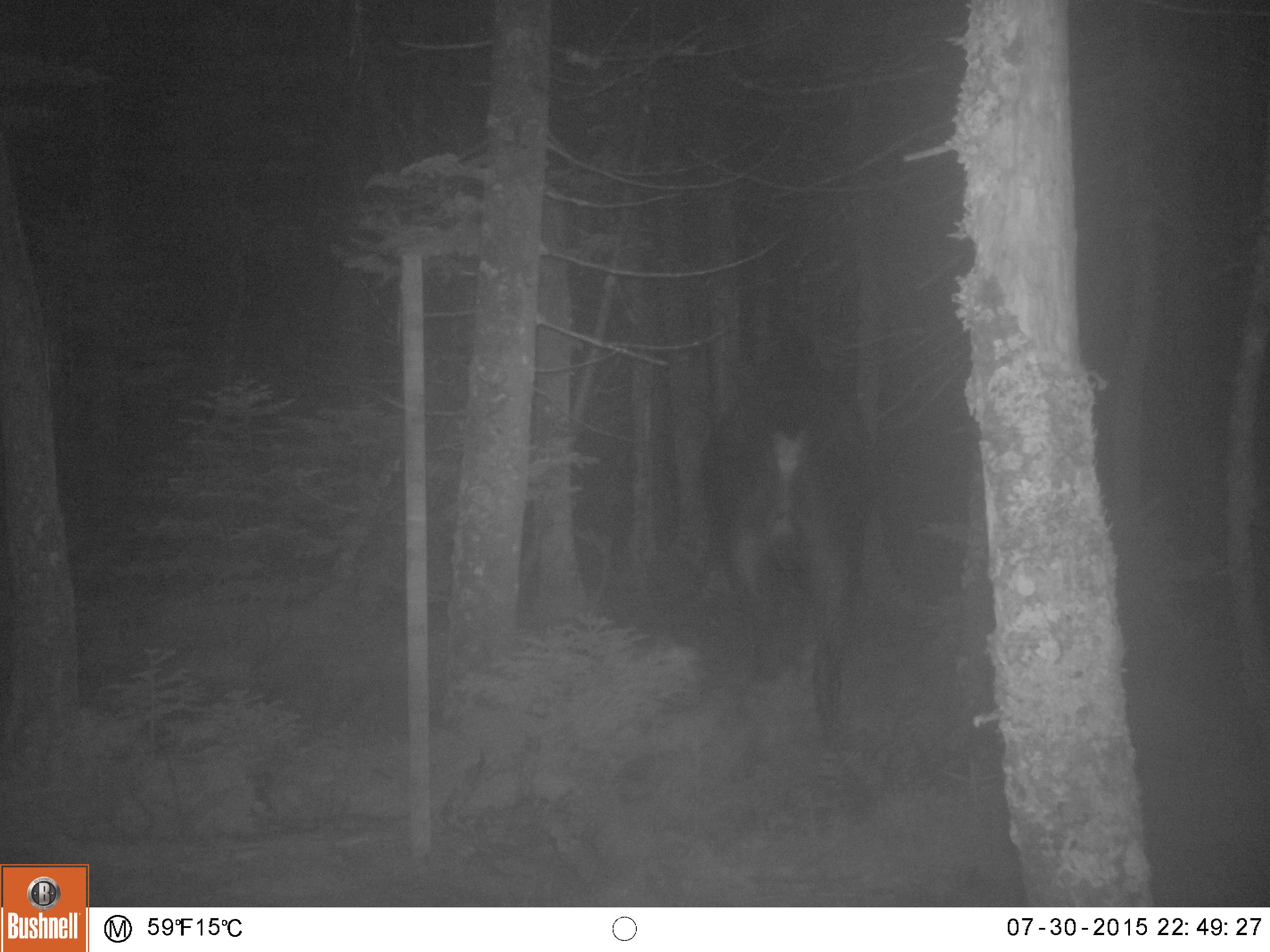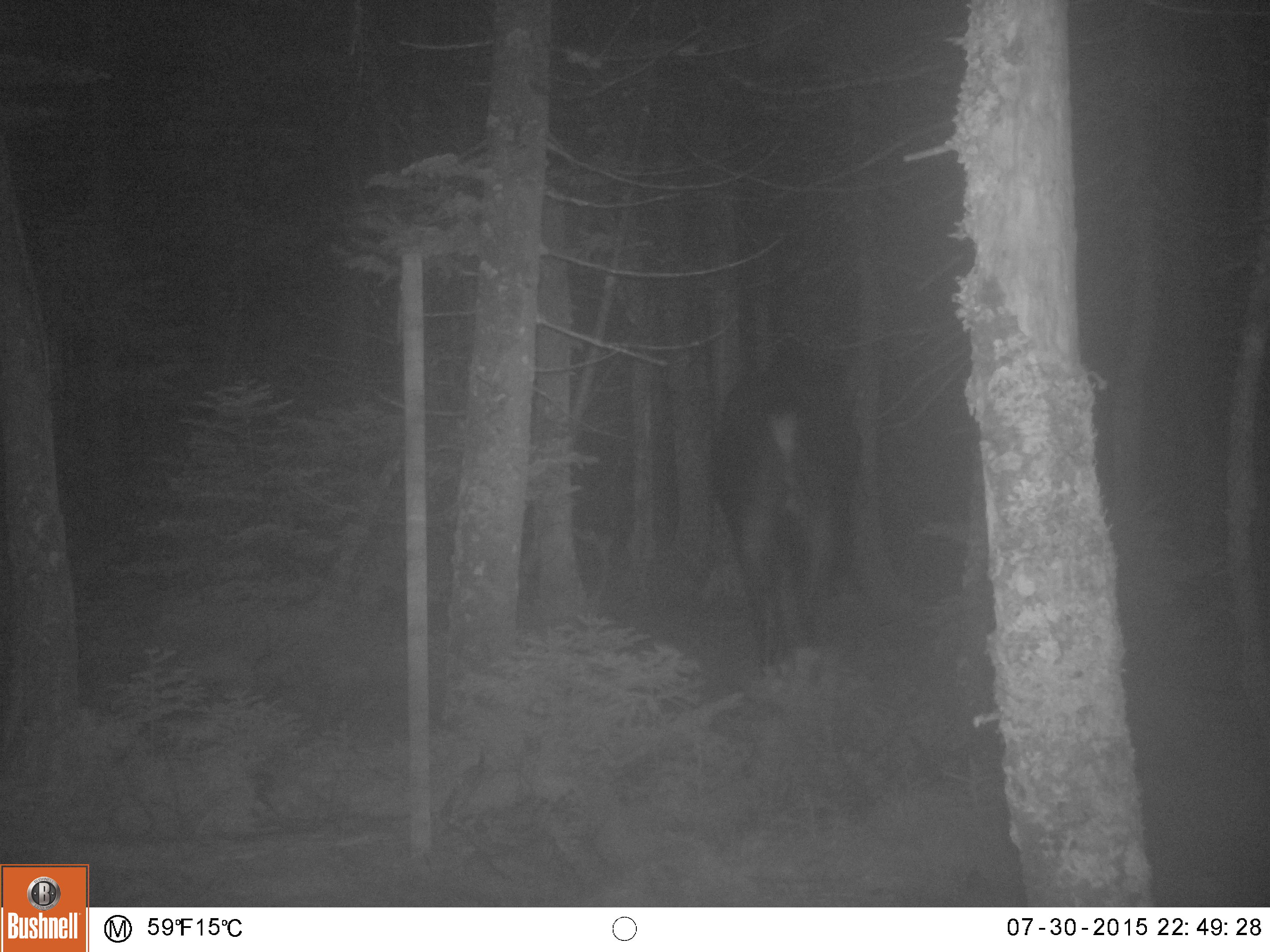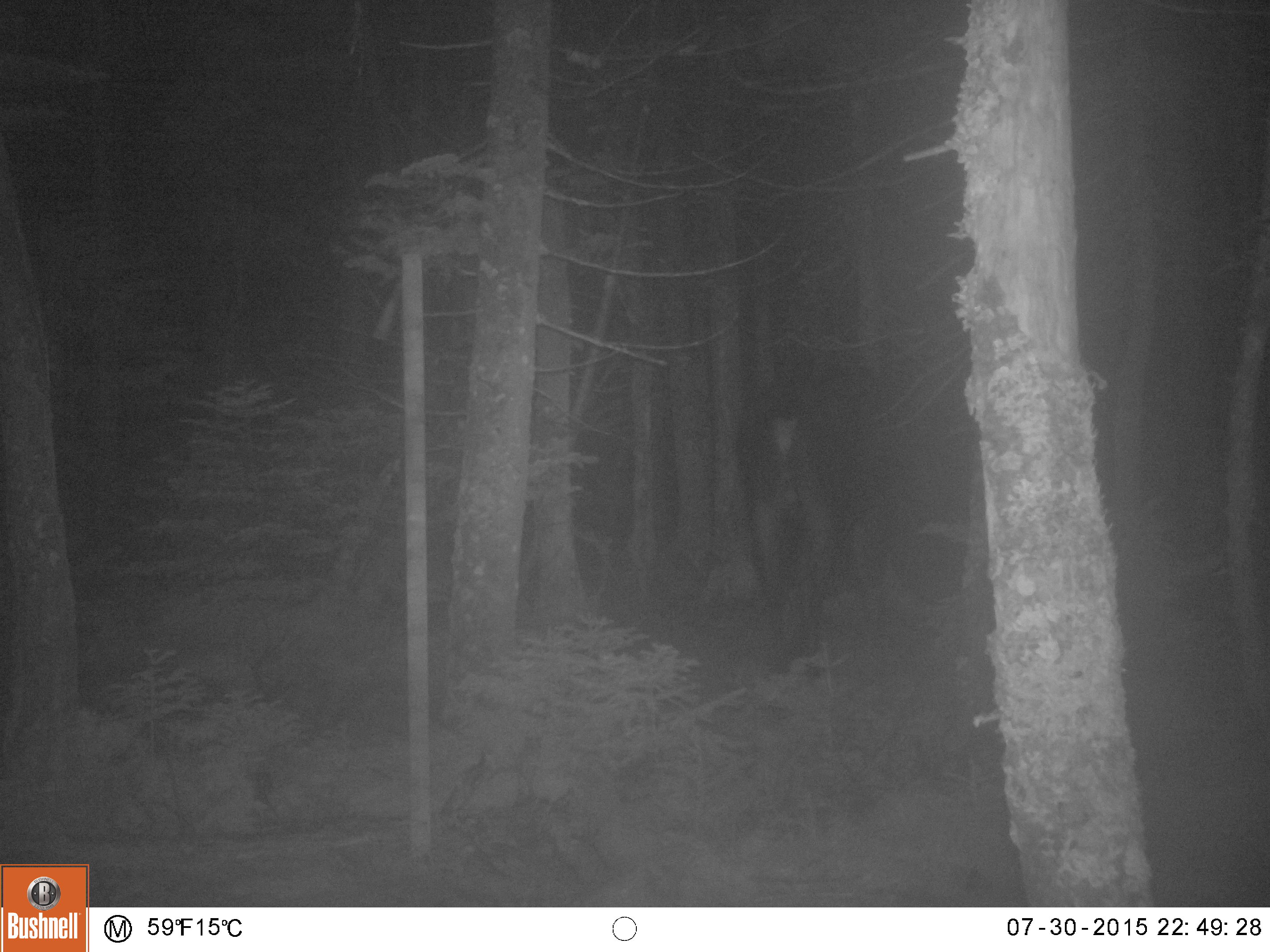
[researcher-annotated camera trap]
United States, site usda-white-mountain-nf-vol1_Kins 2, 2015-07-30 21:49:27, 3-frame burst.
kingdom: Animalia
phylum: Chordata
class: Mammalia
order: Artiodactyla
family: Cervidae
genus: Alces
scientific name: Alces alces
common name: moose